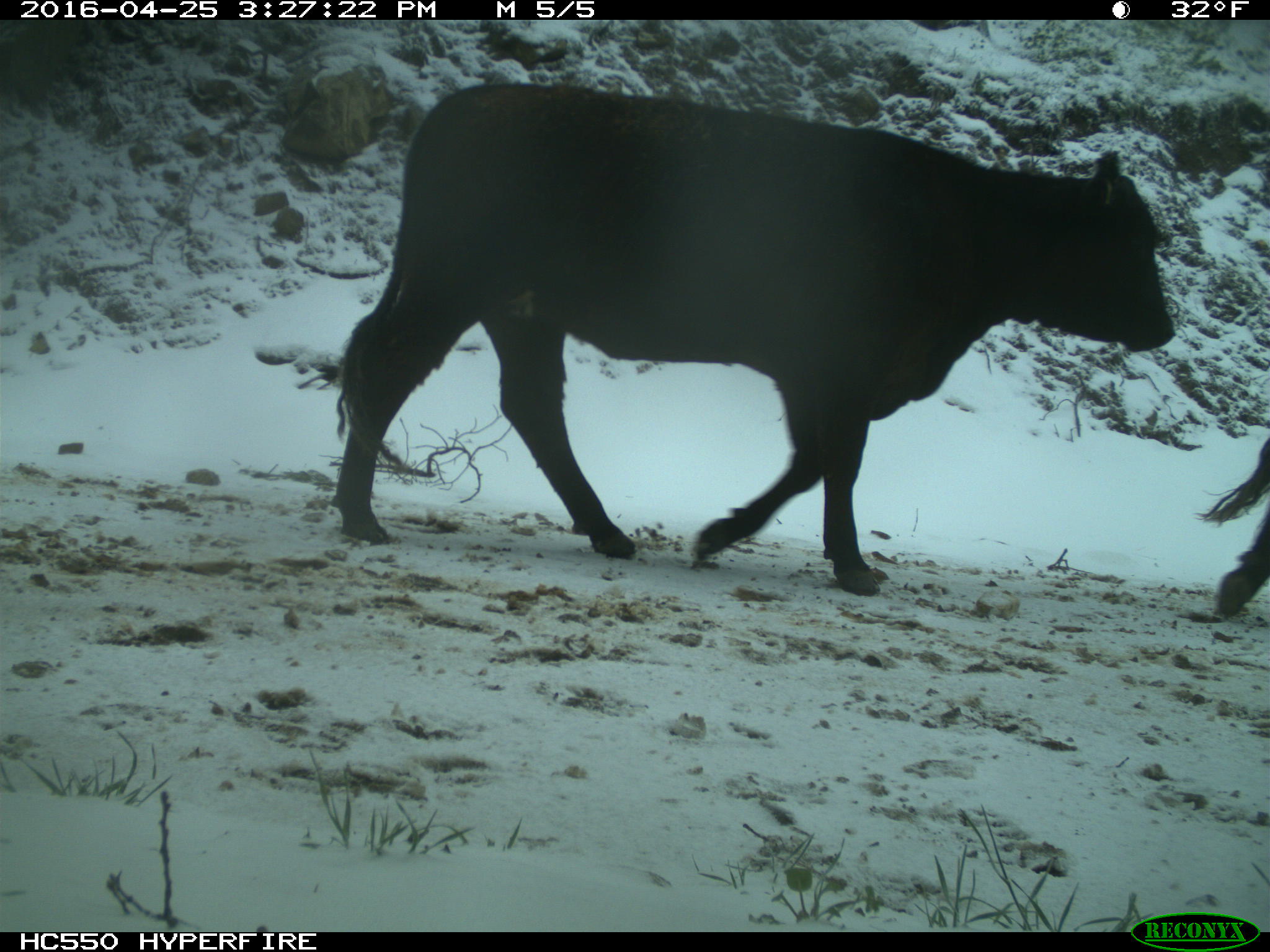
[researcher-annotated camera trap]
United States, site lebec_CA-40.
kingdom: Animalia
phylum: Chordata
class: Mammalia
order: Artiodactyla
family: Bovidae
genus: Bos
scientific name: Bos taurus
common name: domestic cow